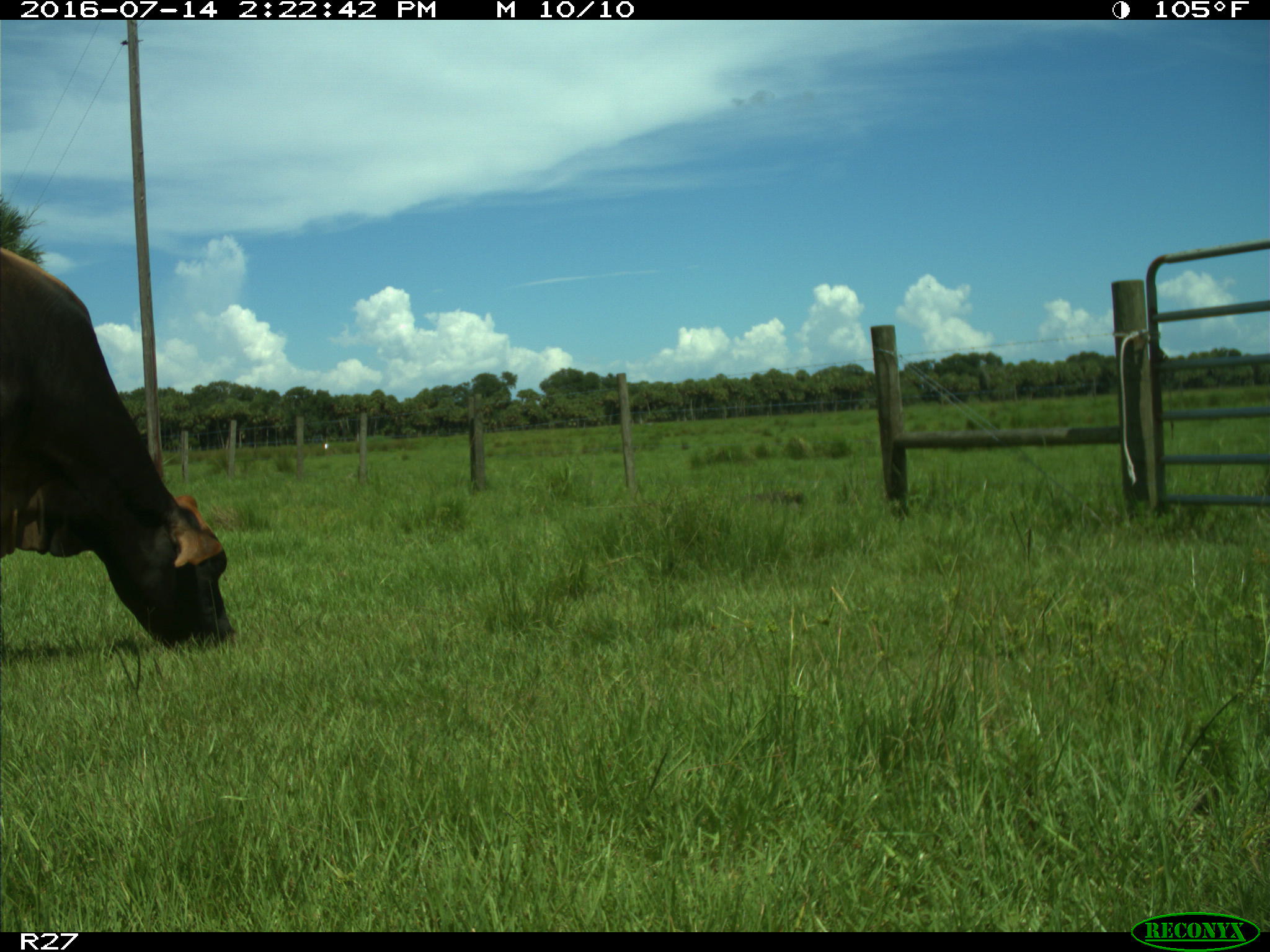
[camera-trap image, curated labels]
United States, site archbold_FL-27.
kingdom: Animalia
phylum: Chordata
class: Mammalia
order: Artiodactyla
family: Bovidae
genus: Bos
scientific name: Bos taurus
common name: domestic cow